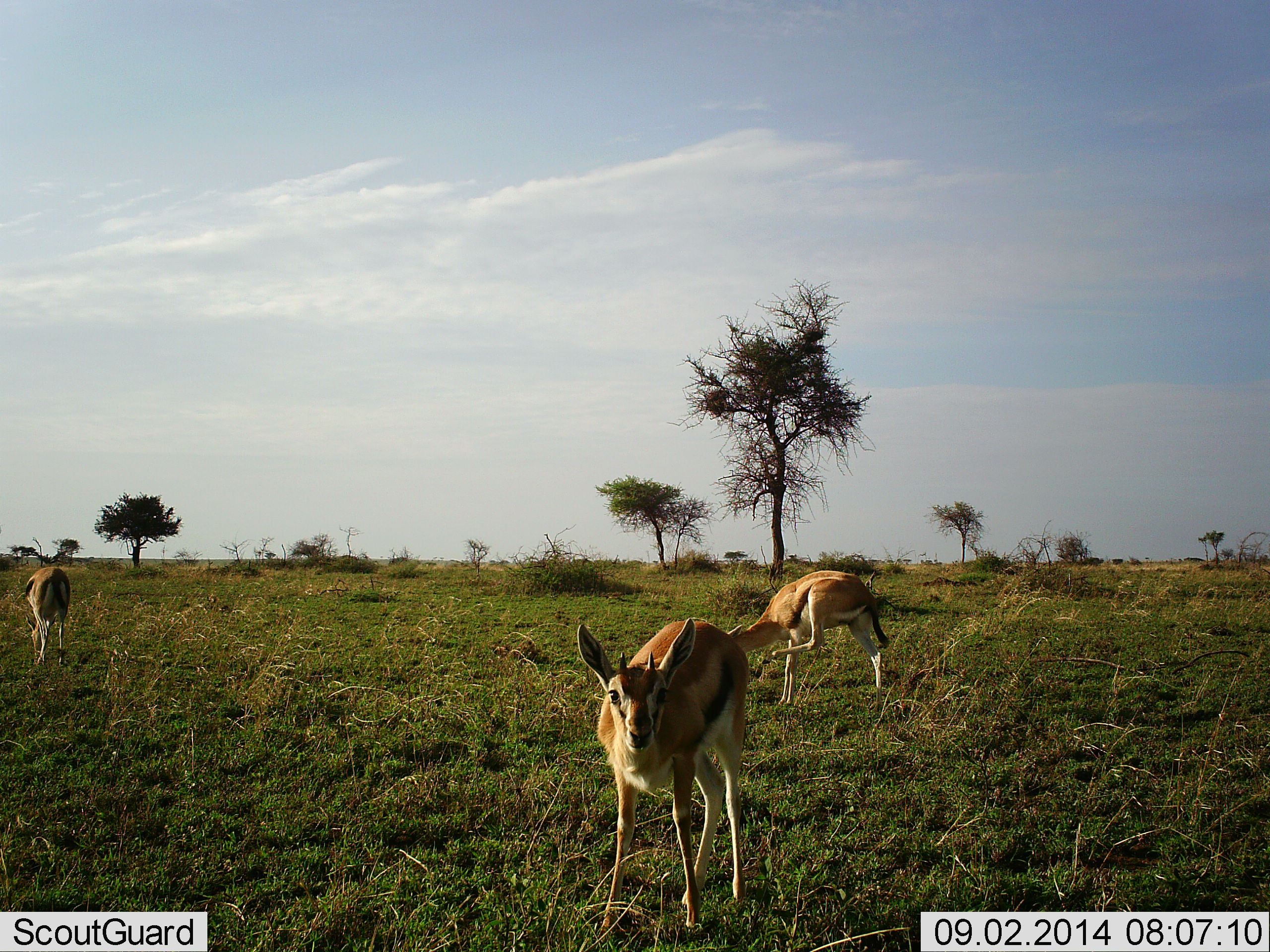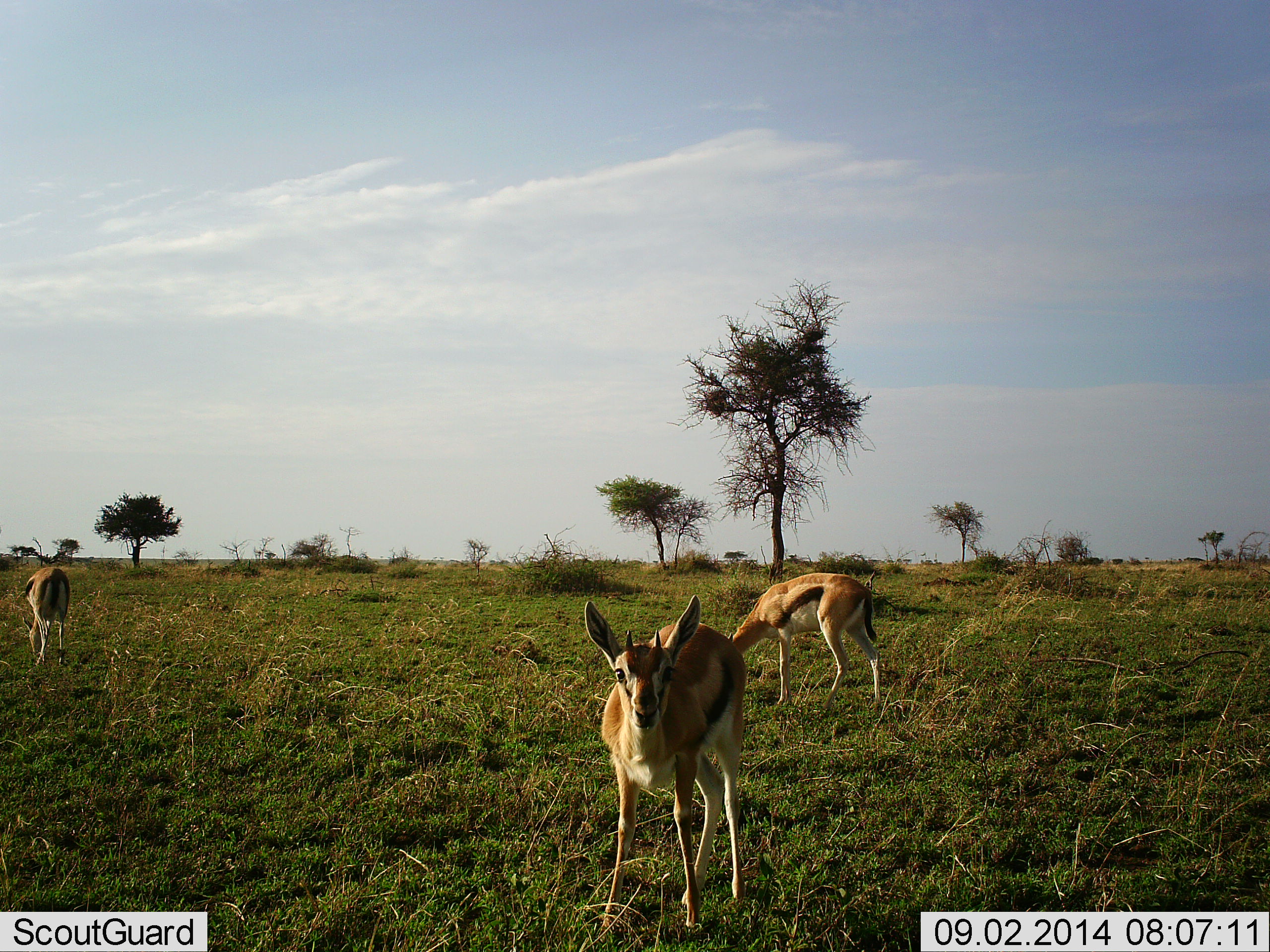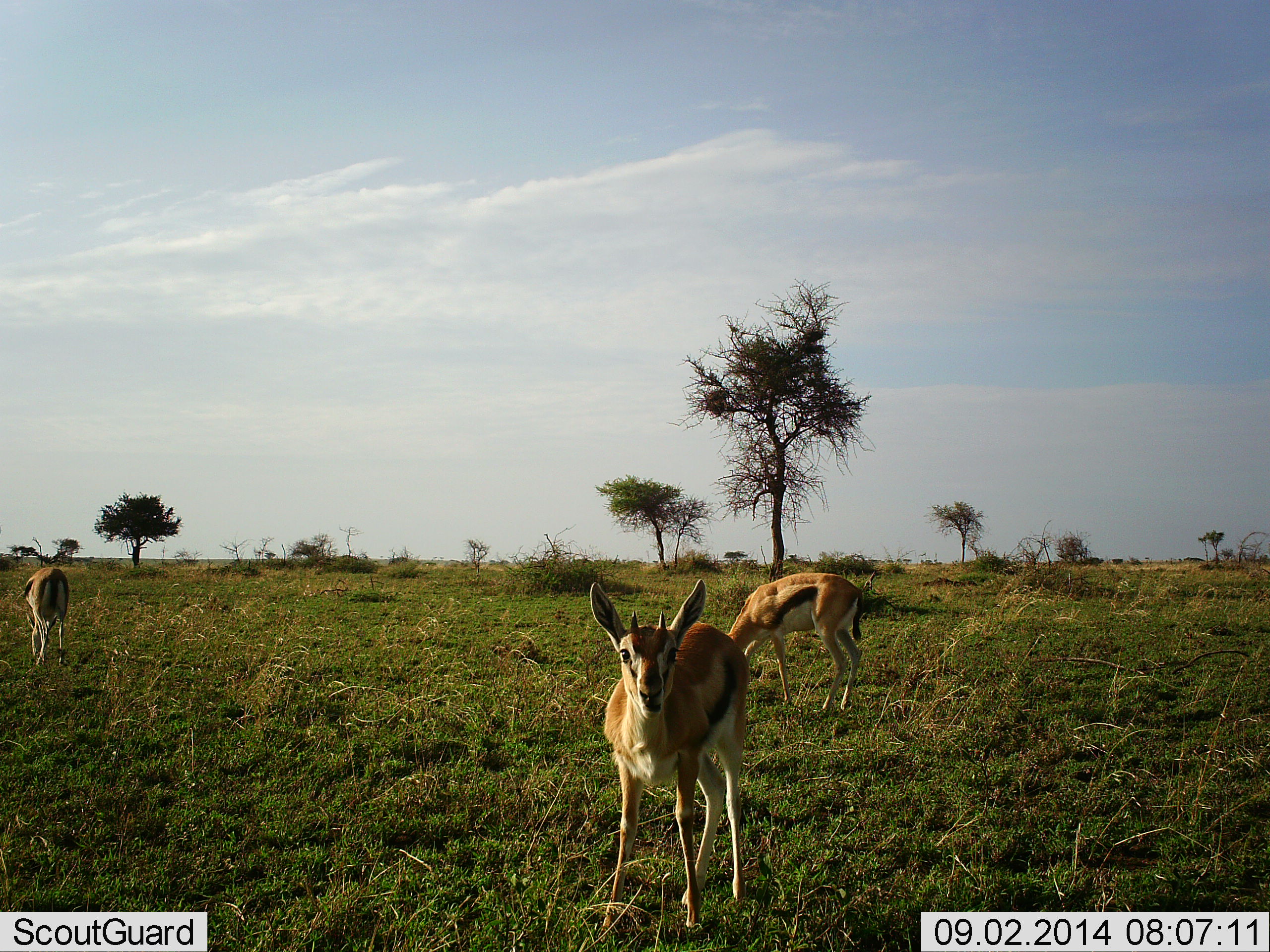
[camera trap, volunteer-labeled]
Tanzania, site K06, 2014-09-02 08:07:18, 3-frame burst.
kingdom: Animalia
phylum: Chordata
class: Mammalia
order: Artiodactyla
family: Bovidae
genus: Eudorcas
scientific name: Eudorcas thomsonii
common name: thomson's gazelle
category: gazellethomsons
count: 3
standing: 100%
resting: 0%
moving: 0%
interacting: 0%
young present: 0%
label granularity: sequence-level